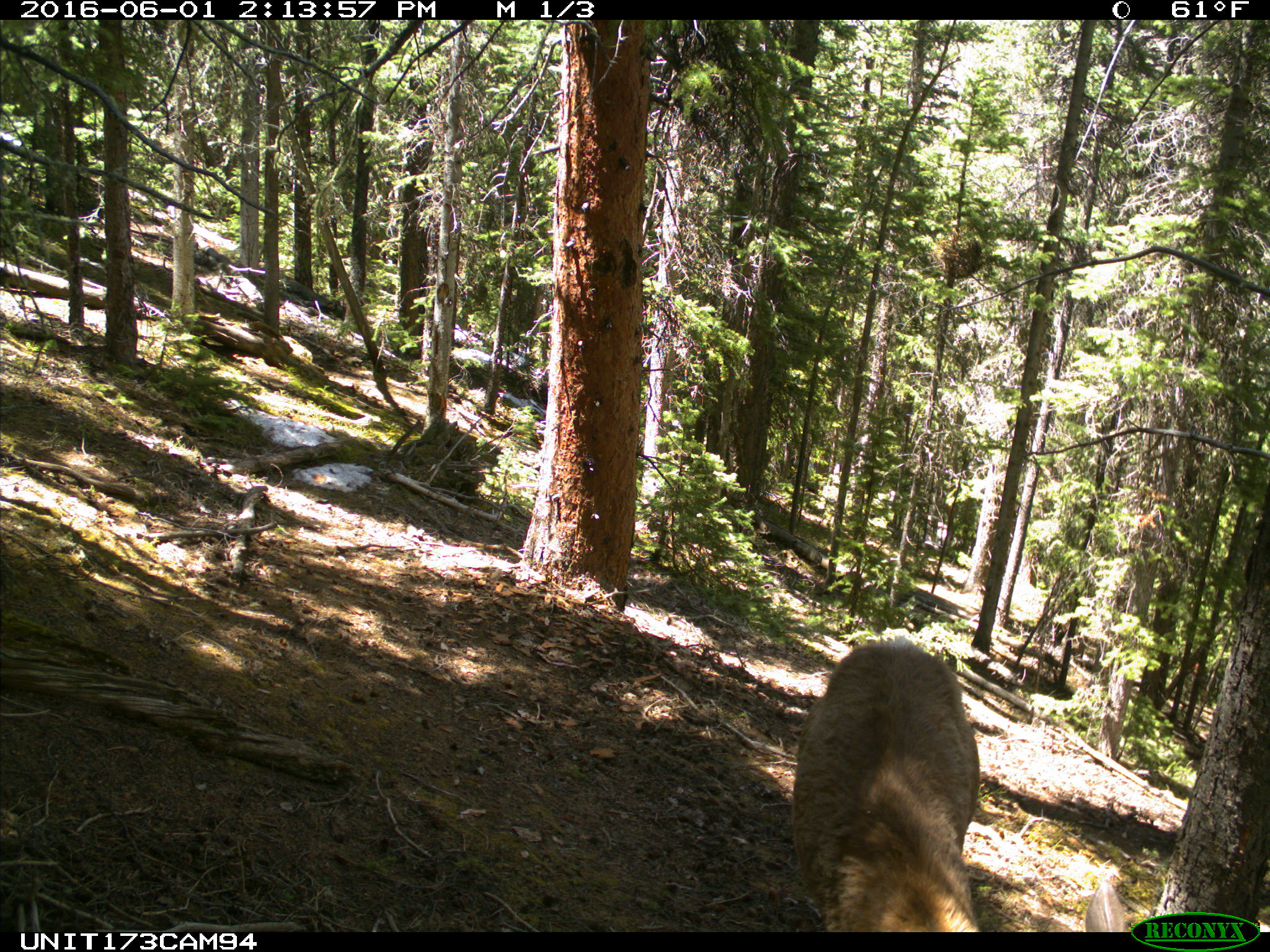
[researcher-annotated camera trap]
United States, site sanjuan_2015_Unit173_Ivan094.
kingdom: Animalia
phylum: Chordata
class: Mammalia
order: Artiodactyla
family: Cervidae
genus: Cervus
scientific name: Cervus elaphus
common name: red deer